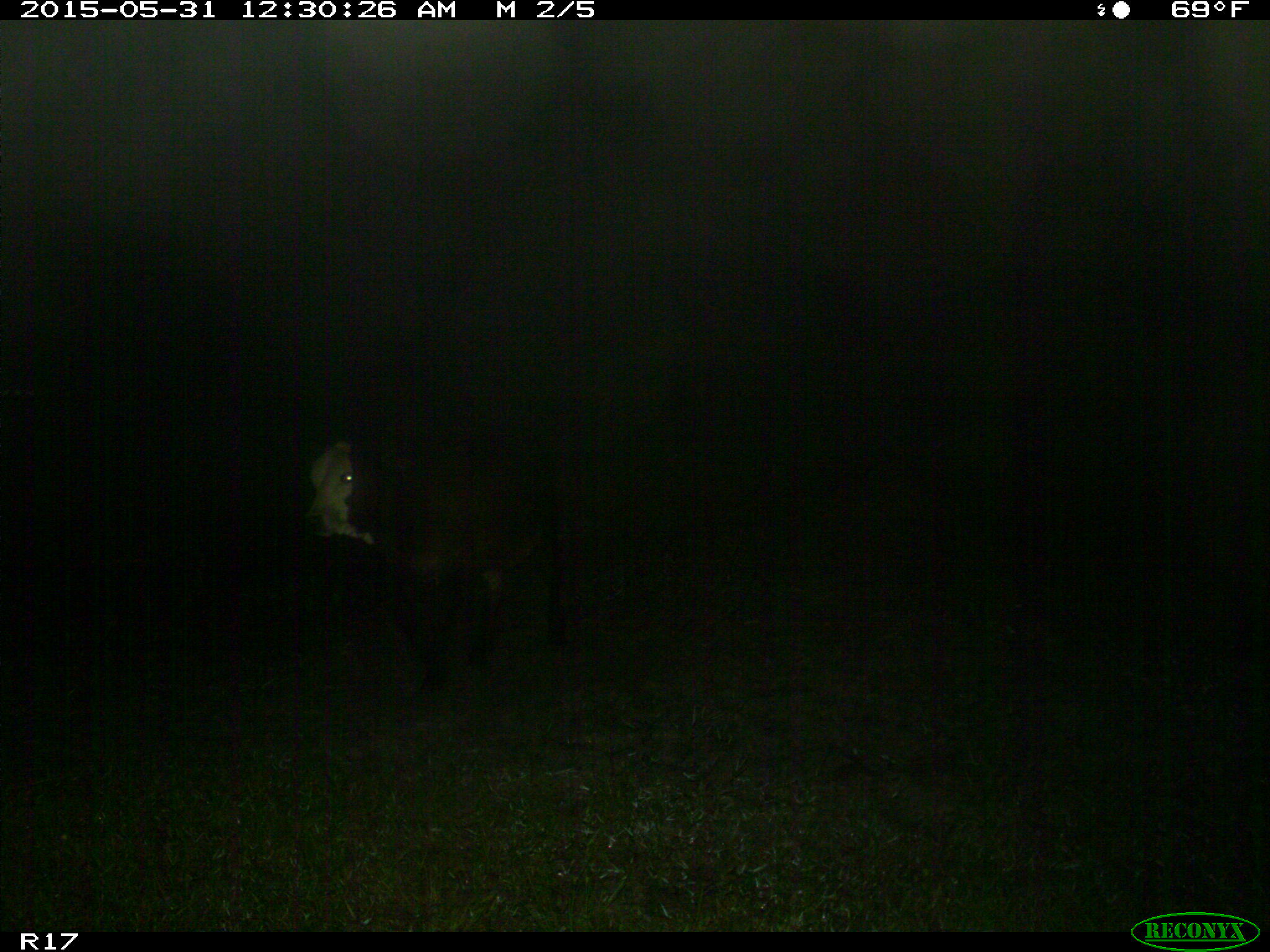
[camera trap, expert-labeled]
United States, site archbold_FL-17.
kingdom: Animalia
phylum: Chordata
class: Mammalia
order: Artiodactyla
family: Bovidae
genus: Bos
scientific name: Bos taurus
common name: domestic cow